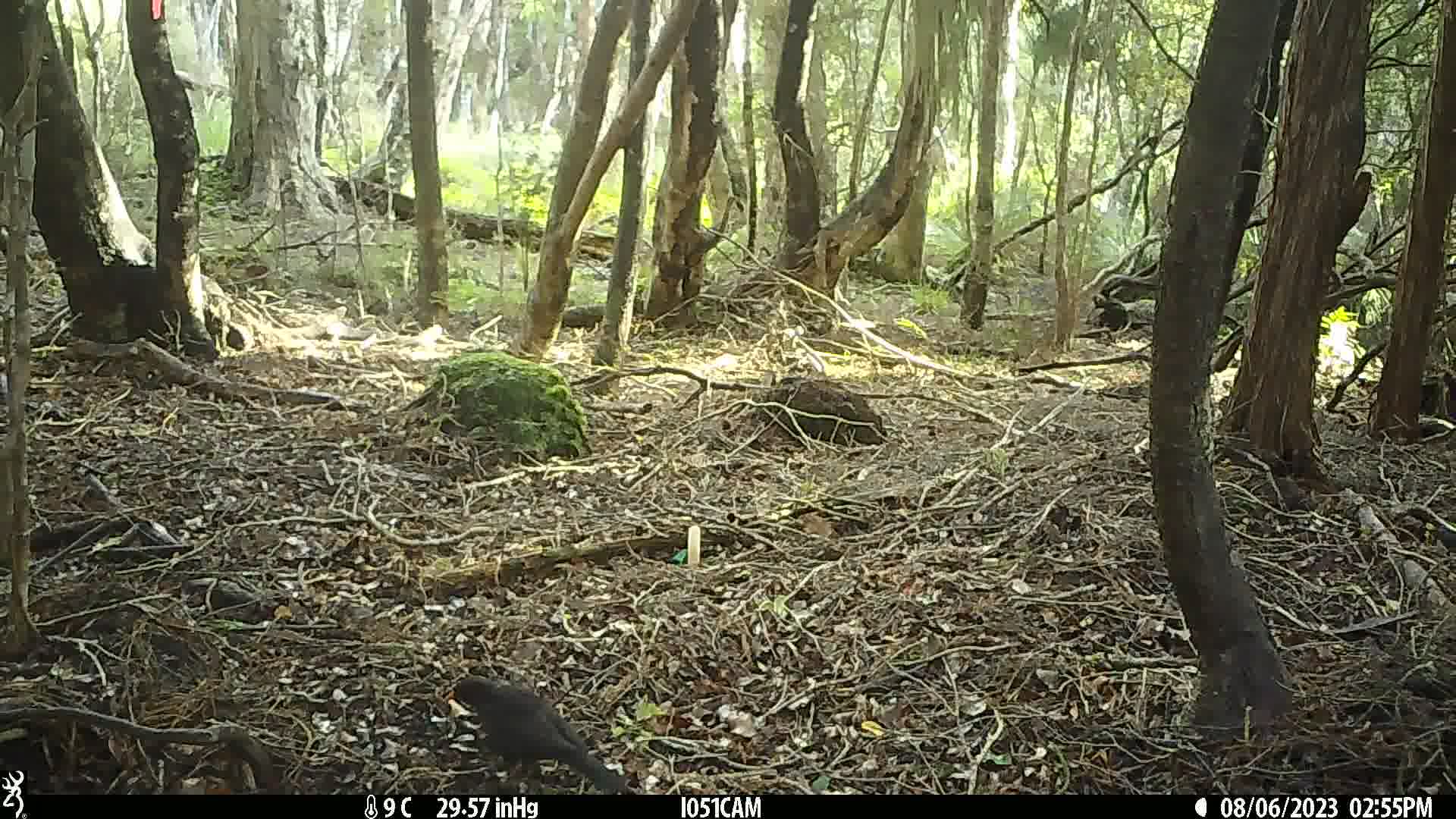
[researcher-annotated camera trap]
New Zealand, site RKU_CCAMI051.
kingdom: Animalia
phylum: Chordata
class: Aves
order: Passeriformes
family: Turdidae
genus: Turdus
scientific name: Turdus merula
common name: eurasian blackbird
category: blackbird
Blackbird (eurasian blackbird) (Turdus merula).